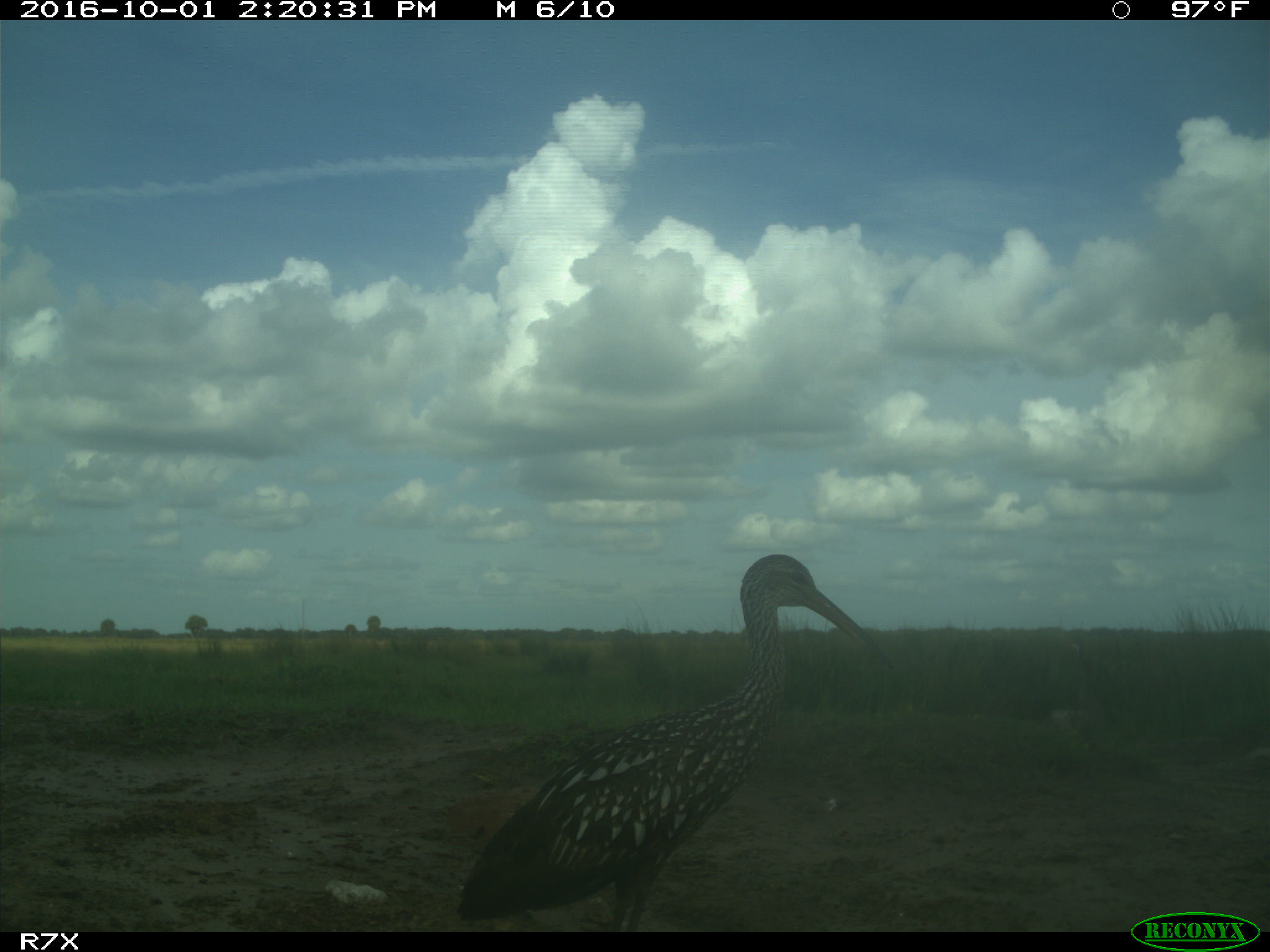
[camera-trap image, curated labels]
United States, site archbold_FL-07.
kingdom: Animalia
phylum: Chordata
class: Aves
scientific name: Aves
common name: birds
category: unidentified bird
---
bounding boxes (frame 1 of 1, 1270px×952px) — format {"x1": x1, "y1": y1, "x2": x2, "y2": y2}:
animal: {"x1": 451, "y1": 551, "x2": 899, "y2": 935}